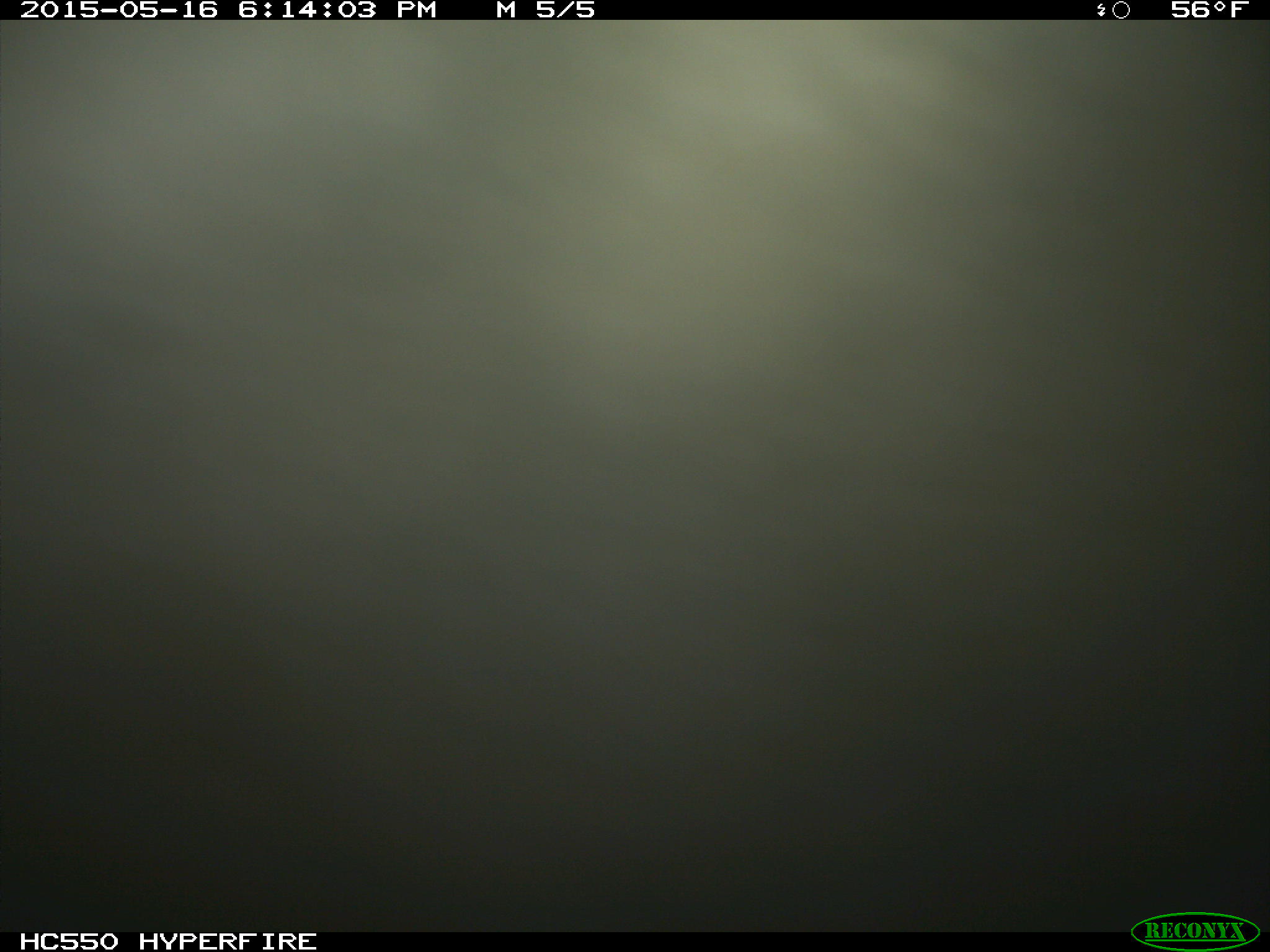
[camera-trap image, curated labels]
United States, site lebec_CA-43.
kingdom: Animalia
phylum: Chordata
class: Mammalia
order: Artiodactyla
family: Bovidae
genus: Bos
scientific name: Bos taurus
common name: domestic cow